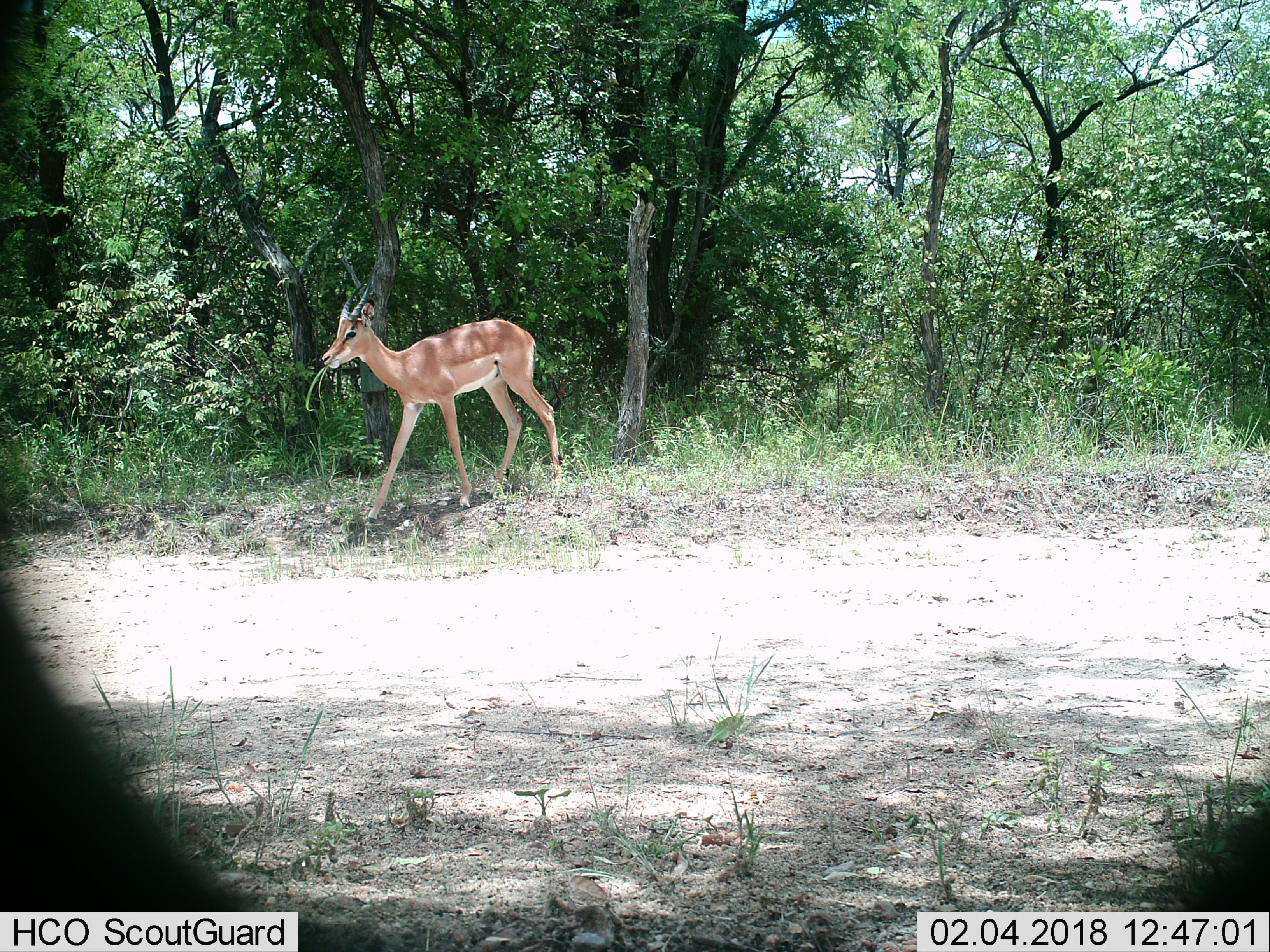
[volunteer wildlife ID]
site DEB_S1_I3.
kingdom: Animalia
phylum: Chordata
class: Mammalia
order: Artiodactyla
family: Bovidae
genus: Aepyceros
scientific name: Aepyceros melampus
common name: impala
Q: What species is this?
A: Impala (Aepyceros melampus).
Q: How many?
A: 1.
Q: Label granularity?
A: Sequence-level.